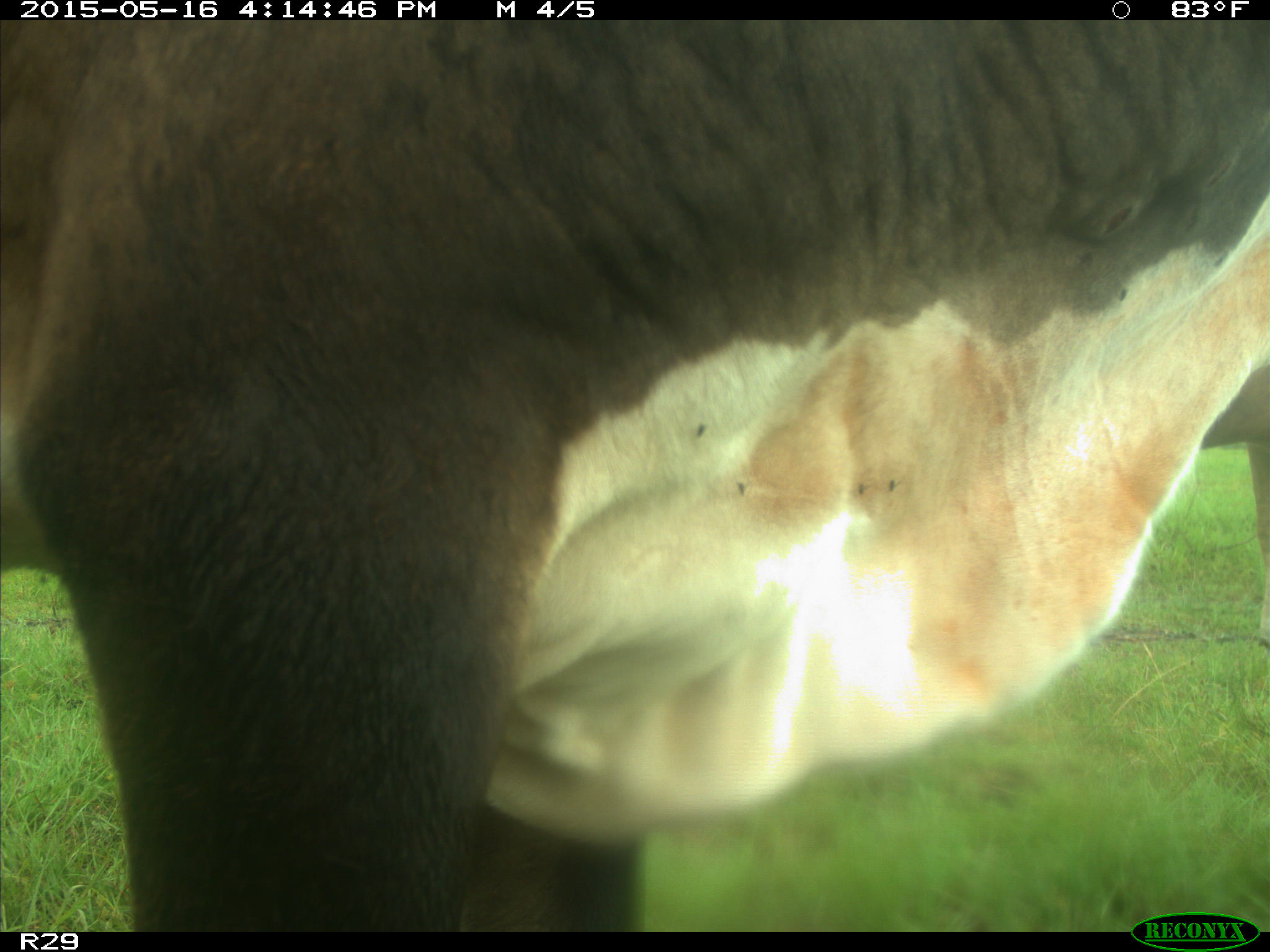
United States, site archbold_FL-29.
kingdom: Animalia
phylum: Chordata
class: Mammalia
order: Artiodactyla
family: Bovidae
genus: Bos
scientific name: Bos taurus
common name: domestic cow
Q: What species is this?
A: Bos taurus (domestic cow).